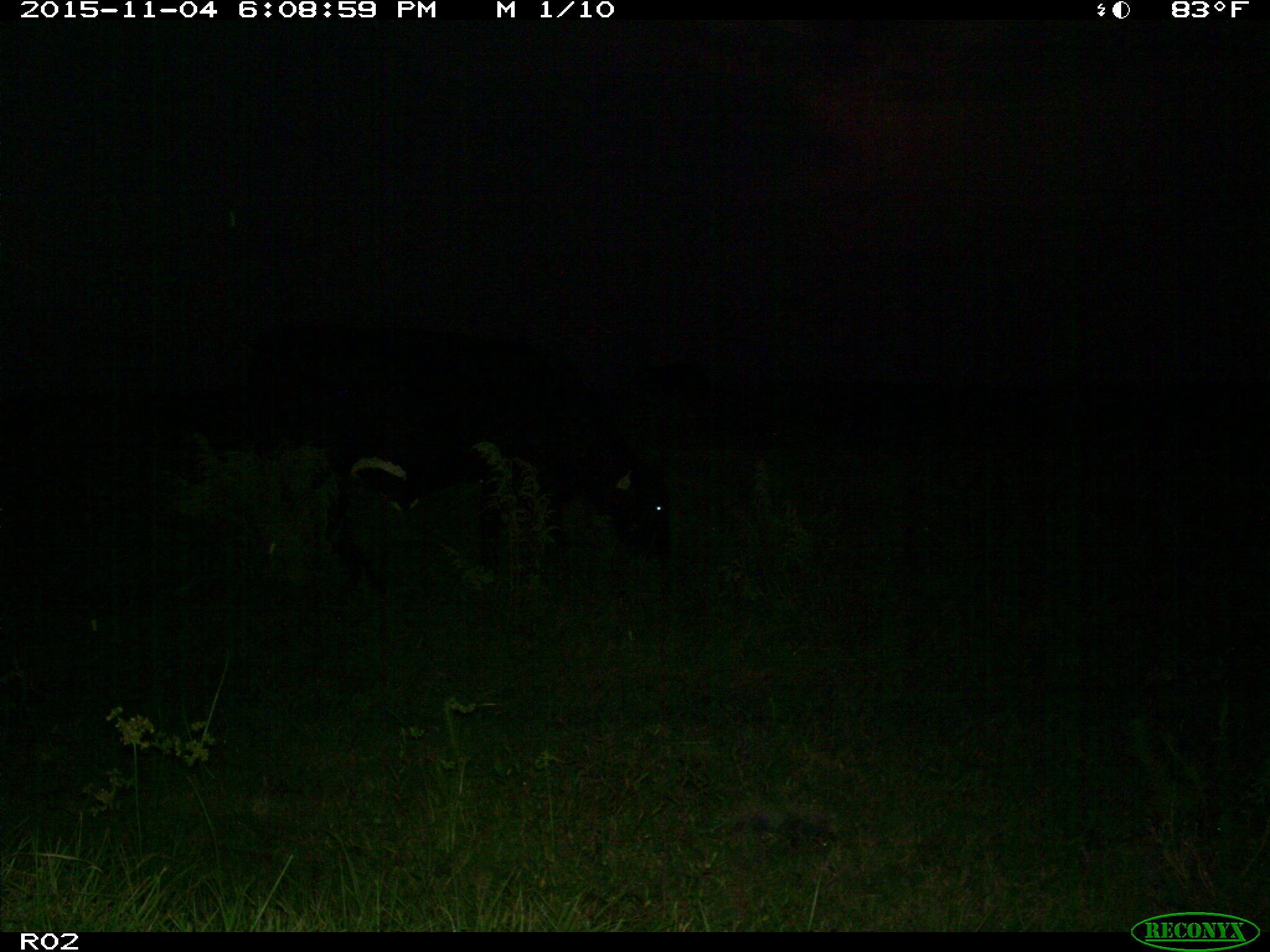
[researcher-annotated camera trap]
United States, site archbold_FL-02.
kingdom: Animalia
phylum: Chordata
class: Mammalia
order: Artiodactyla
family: Bovidae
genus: Bos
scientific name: Bos taurus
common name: domestic cow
Bos taurus (domestic cow).